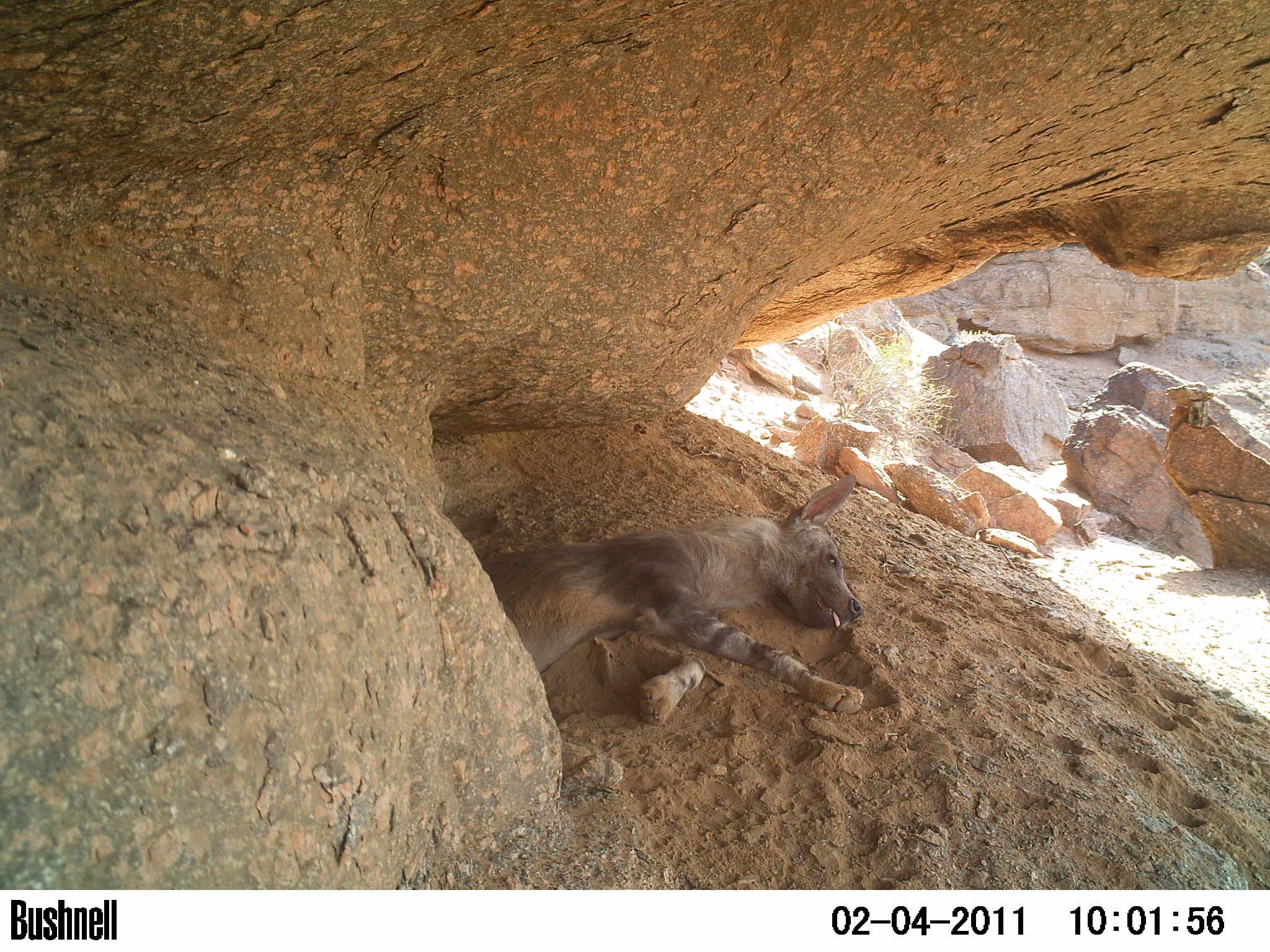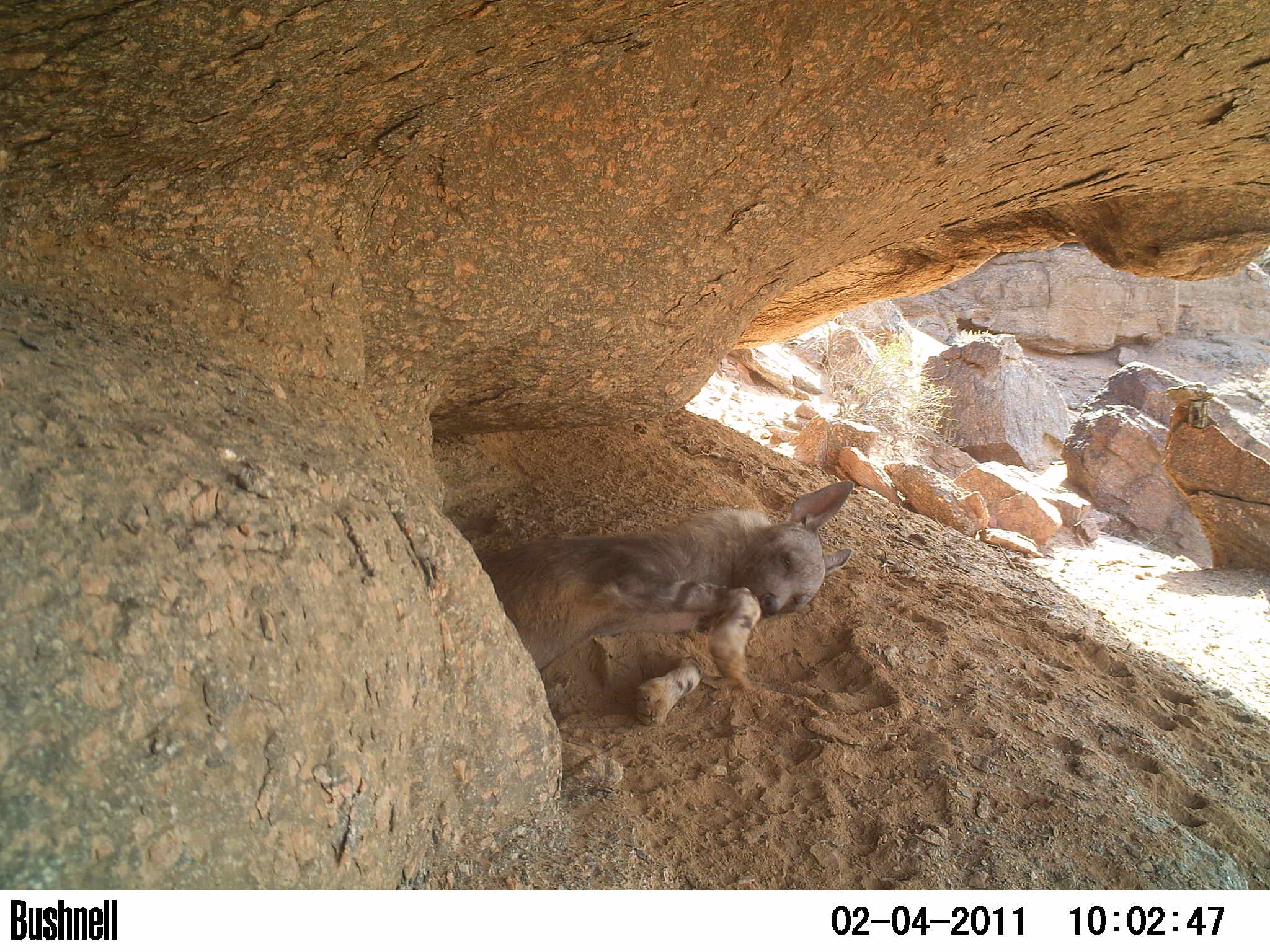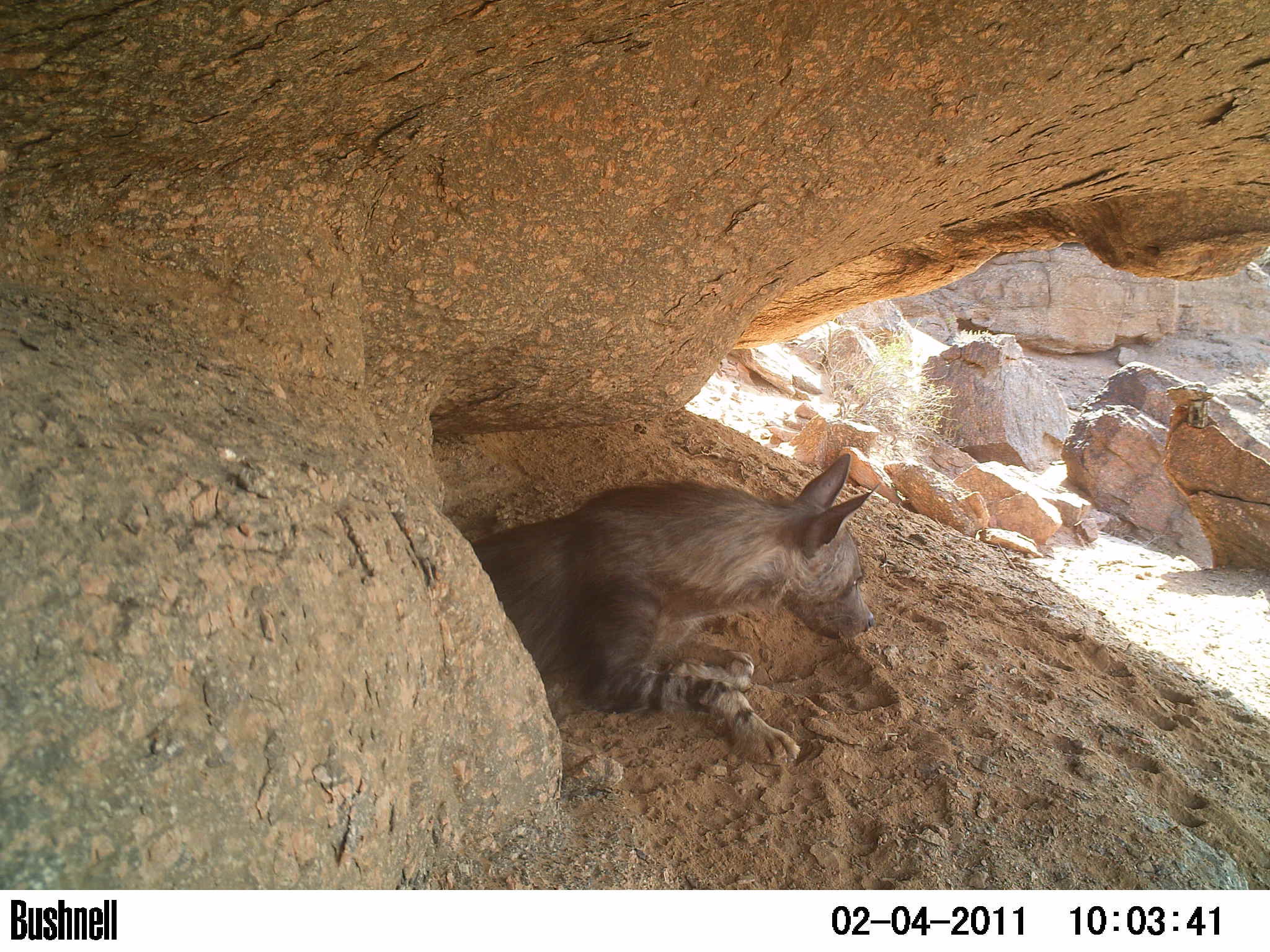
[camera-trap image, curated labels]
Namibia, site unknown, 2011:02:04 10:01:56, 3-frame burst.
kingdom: Animalia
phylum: Chordata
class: Mammalia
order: Carnivora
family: Hyaenidae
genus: Parahyaena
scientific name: Parahyaena brunnea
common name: brown hyena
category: hyaena brunnea